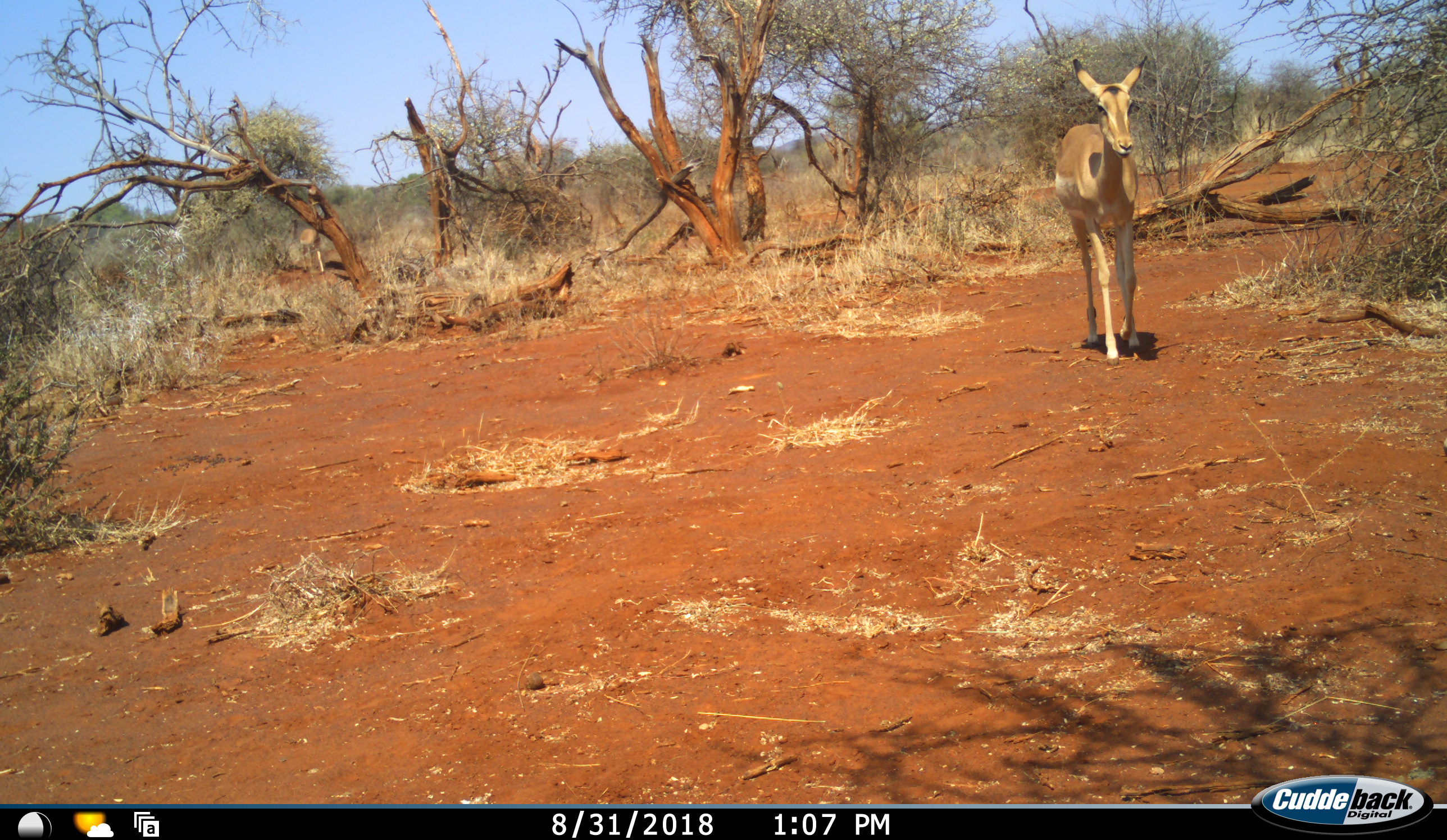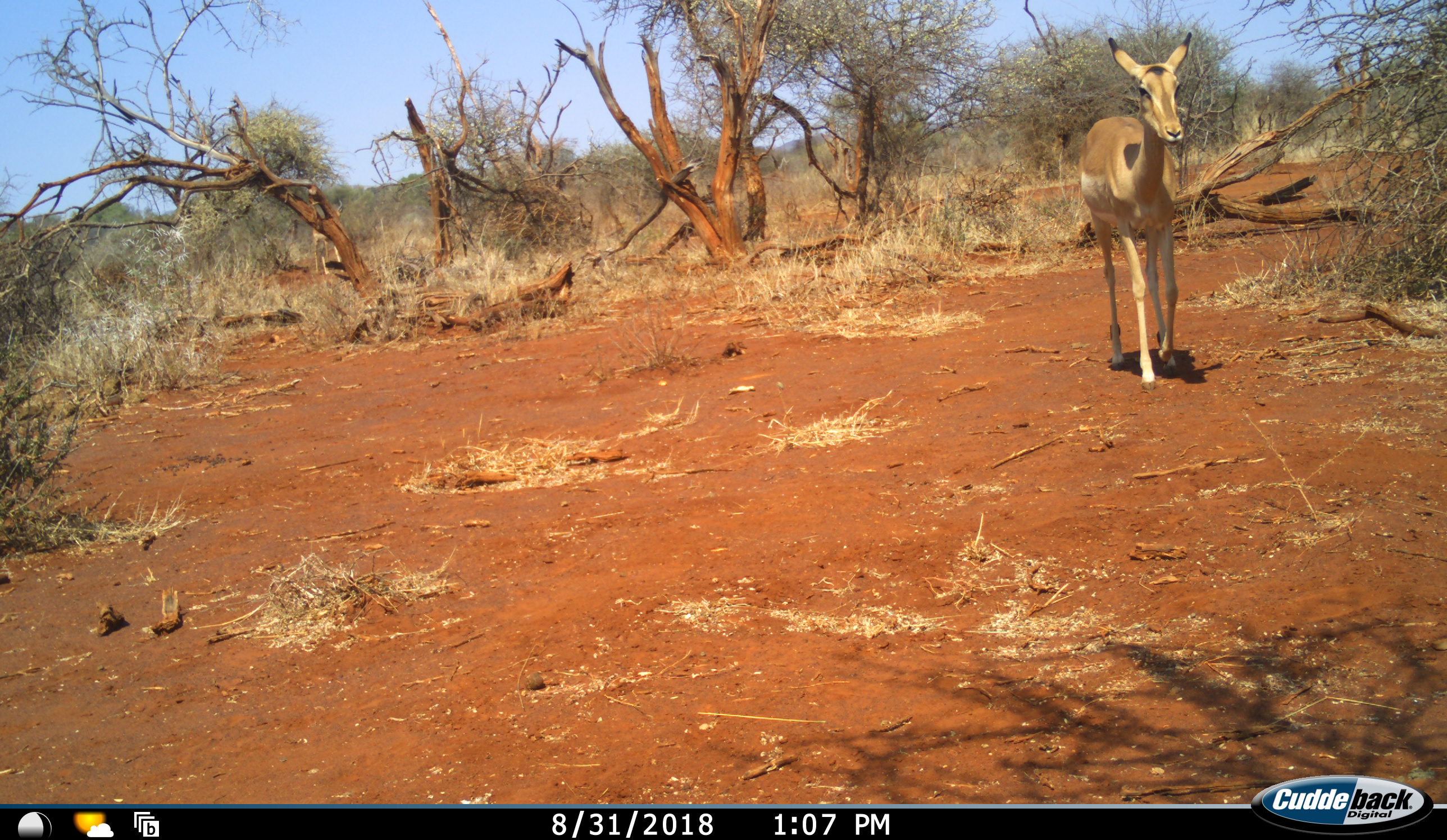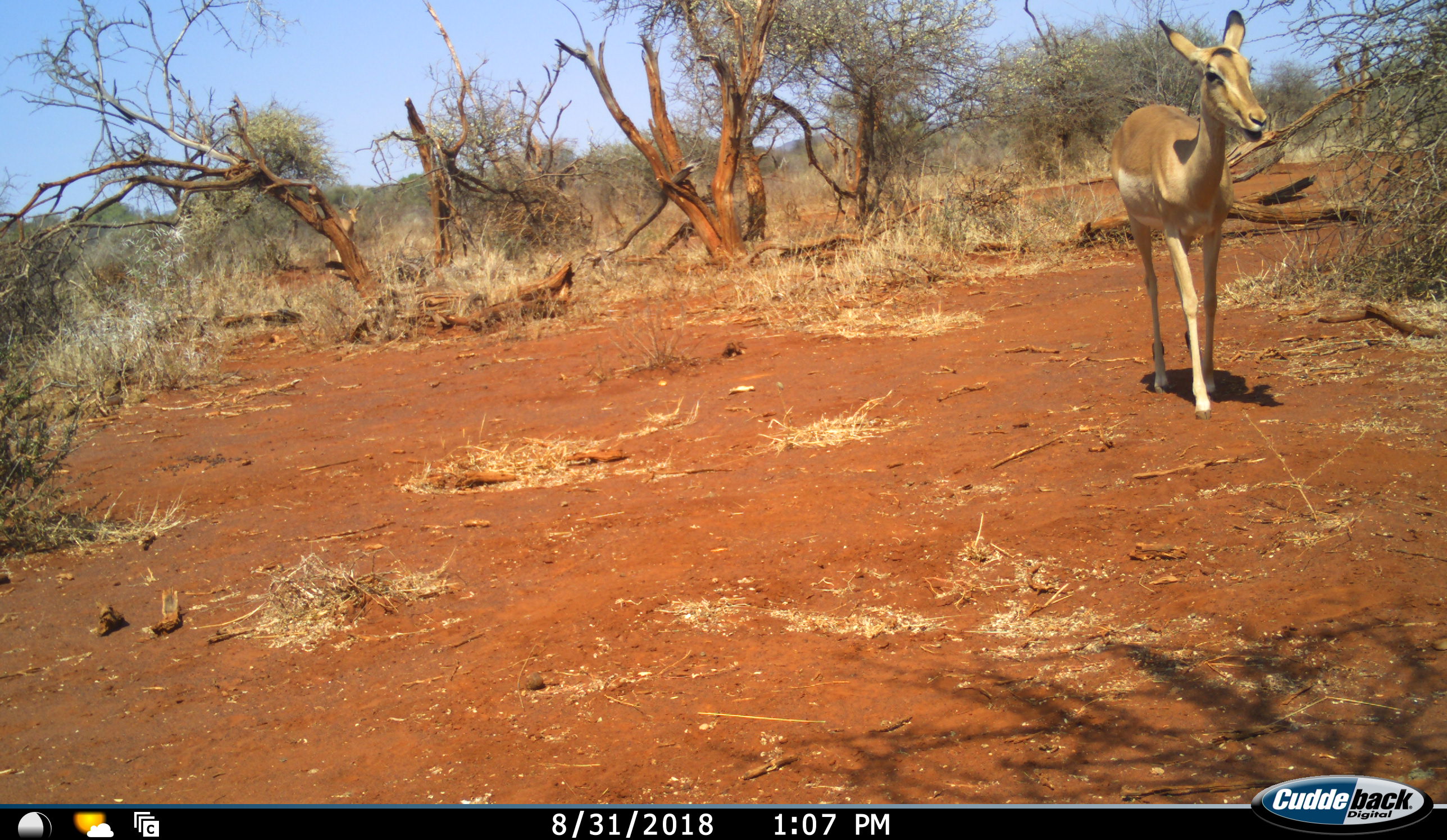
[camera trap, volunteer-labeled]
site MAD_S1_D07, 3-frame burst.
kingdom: Animalia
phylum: Chordata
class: Mammalia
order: Artiodactyla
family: Bovidae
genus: Aepyceros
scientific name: Aepyceros melampus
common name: impala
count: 2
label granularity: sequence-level